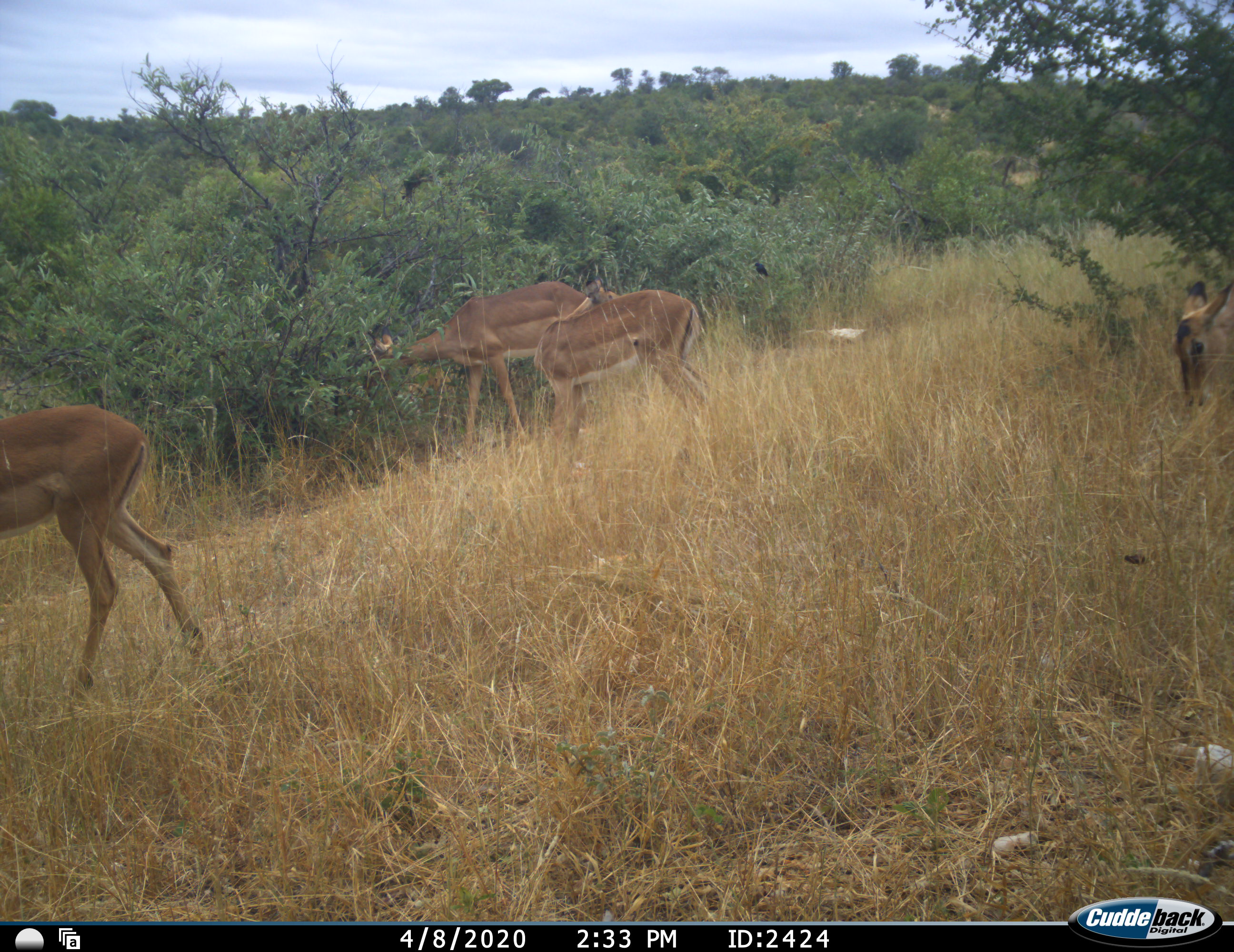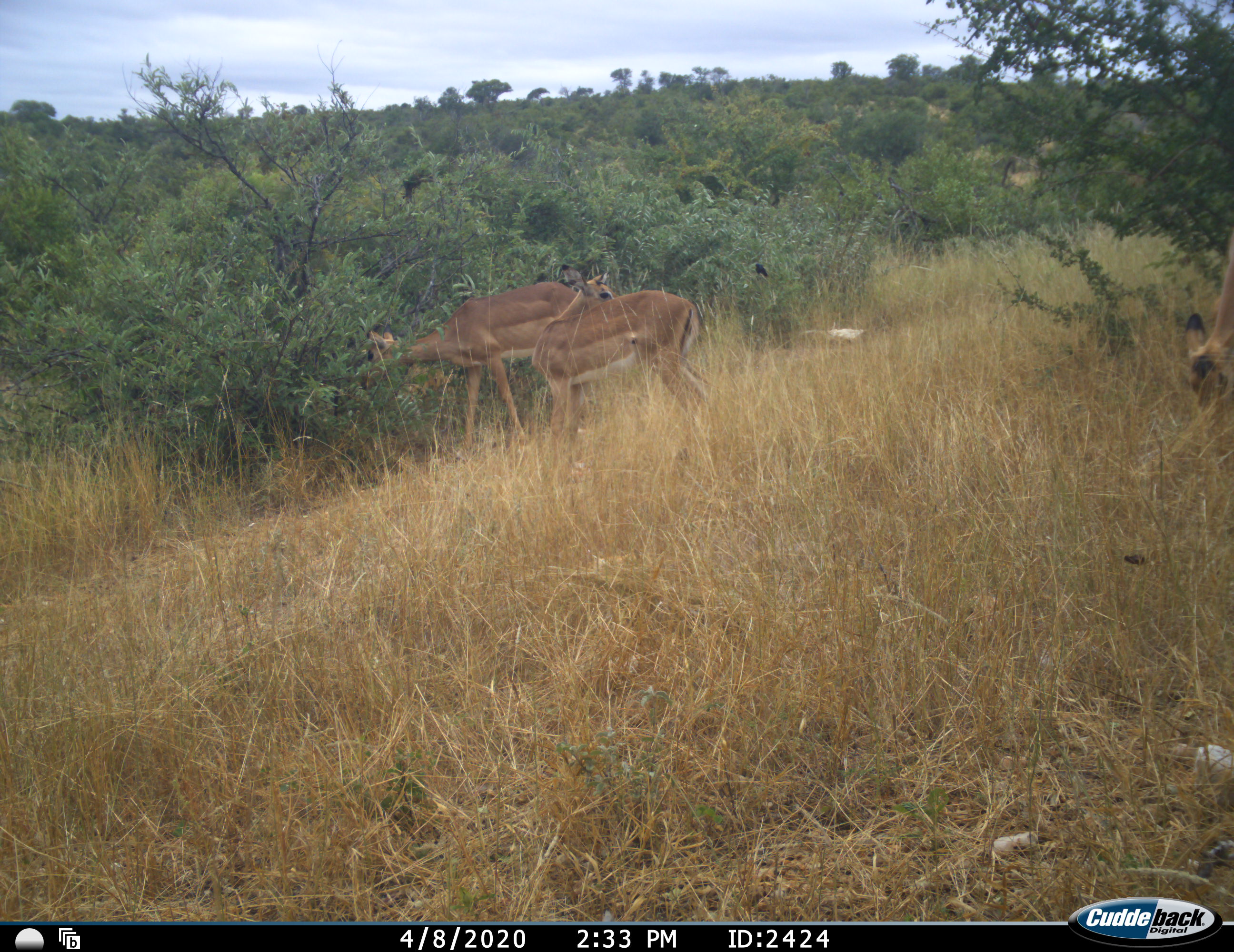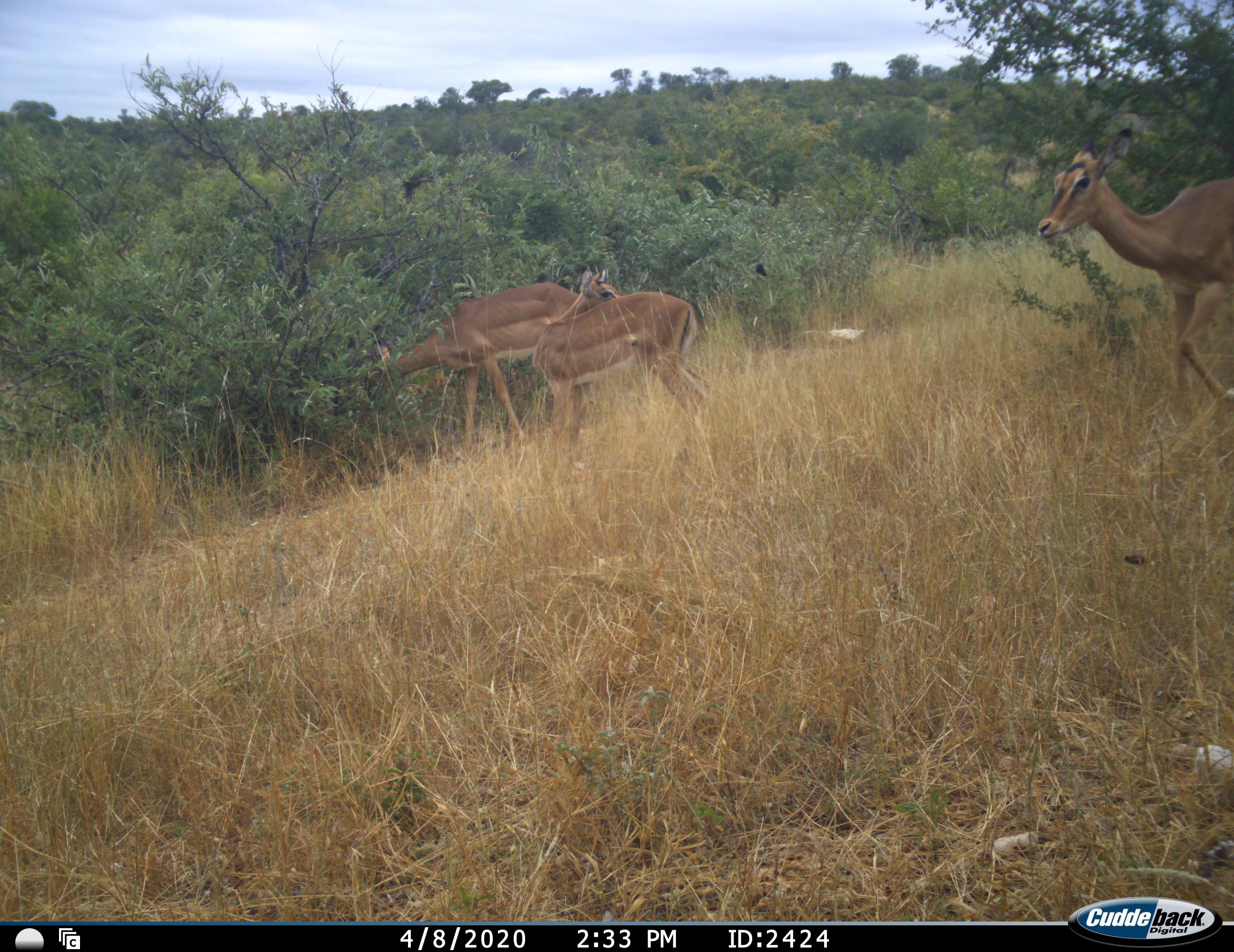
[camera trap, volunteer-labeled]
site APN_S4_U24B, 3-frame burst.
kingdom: Animalia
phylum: Chordata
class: Mammalia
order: Artiodactyla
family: Bovidae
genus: Aepyceros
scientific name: Aepyceros melampus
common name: impala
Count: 4.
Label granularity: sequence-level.